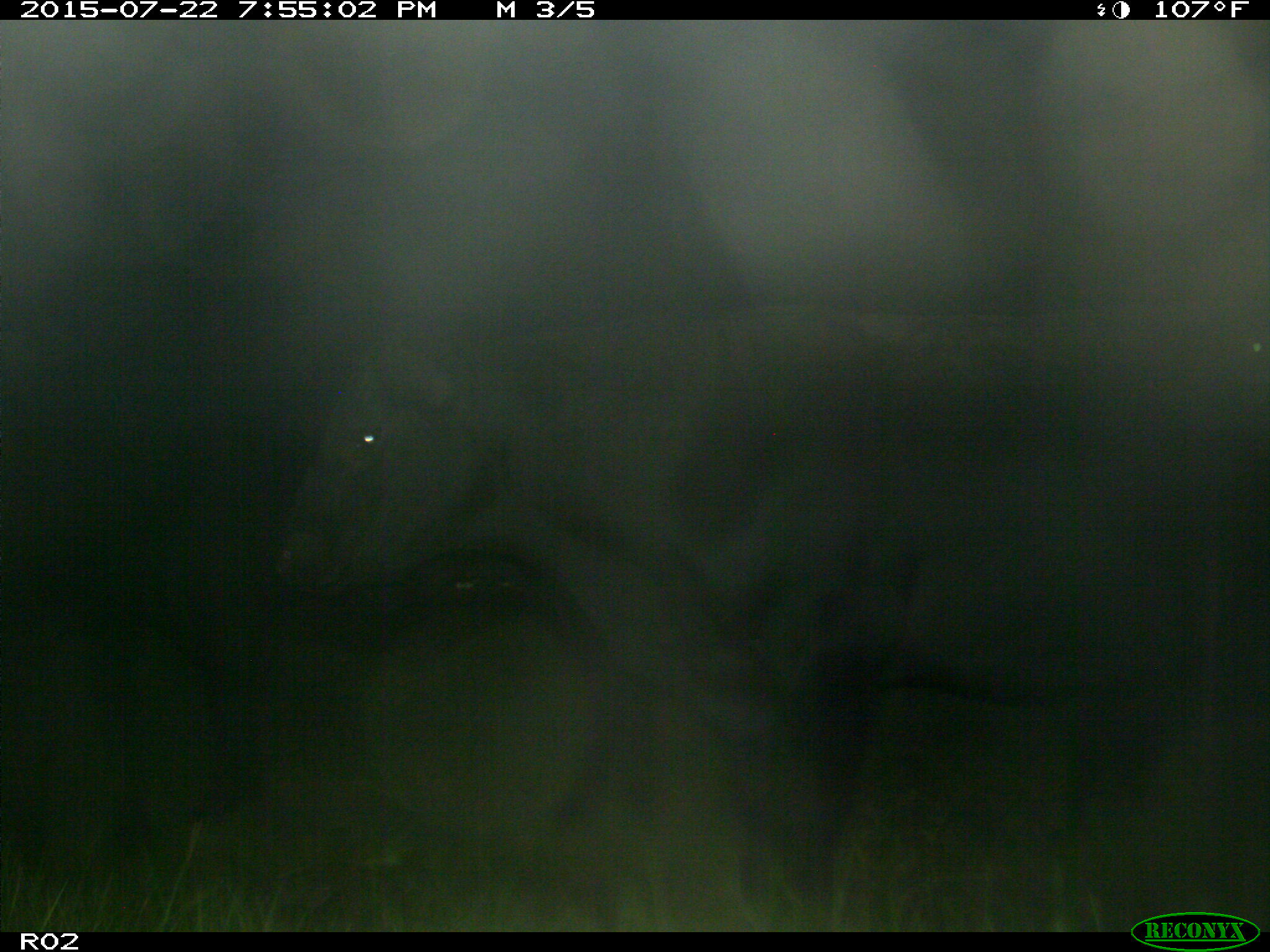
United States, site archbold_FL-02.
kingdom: Animalia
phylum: Chordata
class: Mammalia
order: Artiodactyla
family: Bovidae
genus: Bos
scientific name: Bos taurus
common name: domestic cow